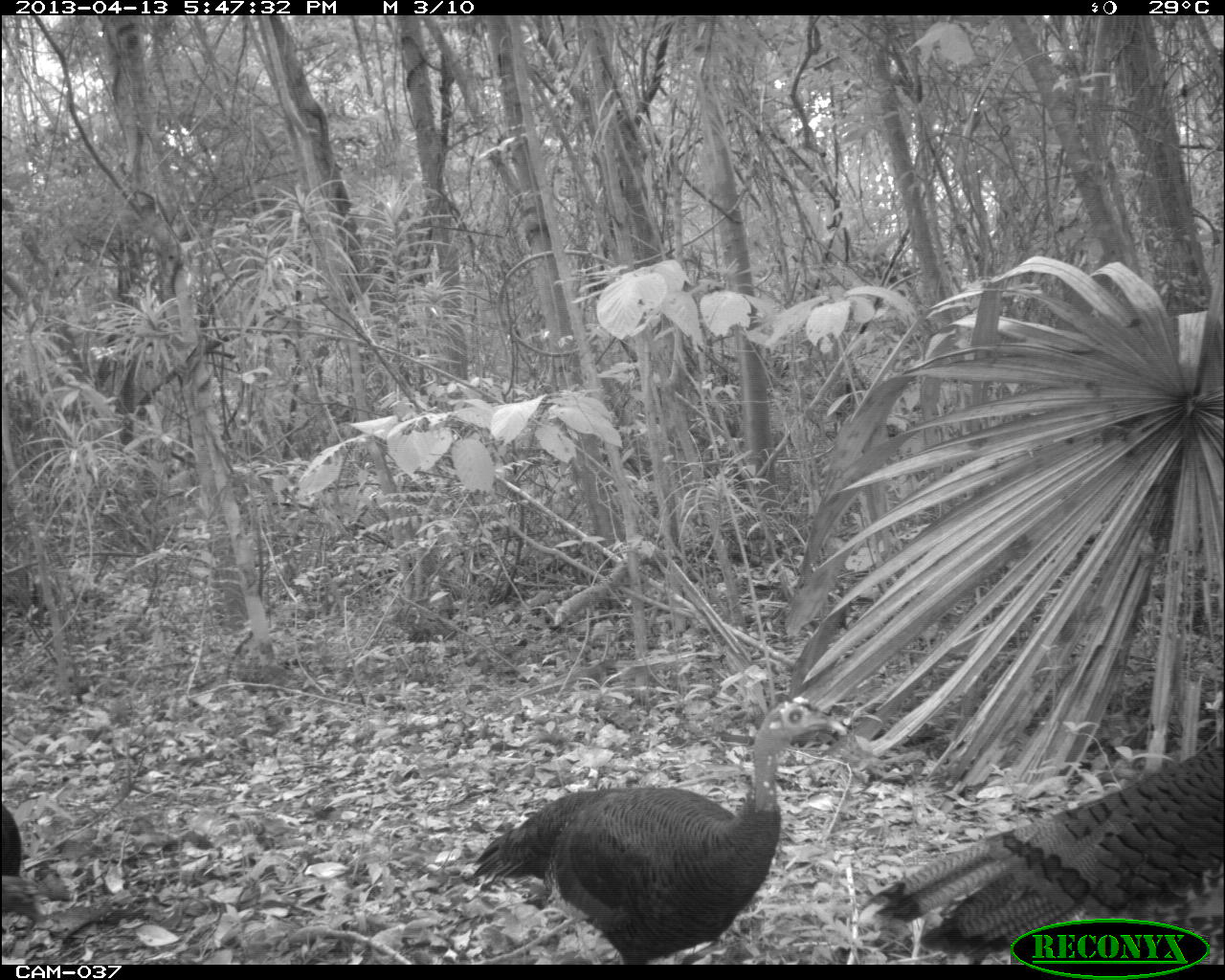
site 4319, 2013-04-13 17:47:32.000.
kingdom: Animalia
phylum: Chordata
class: Aves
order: Galliformes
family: Phasianidae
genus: Meleagris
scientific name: Meleagris ocellata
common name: ocellated turkey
Meleagris ocellata (ocellated turkey), count 3.